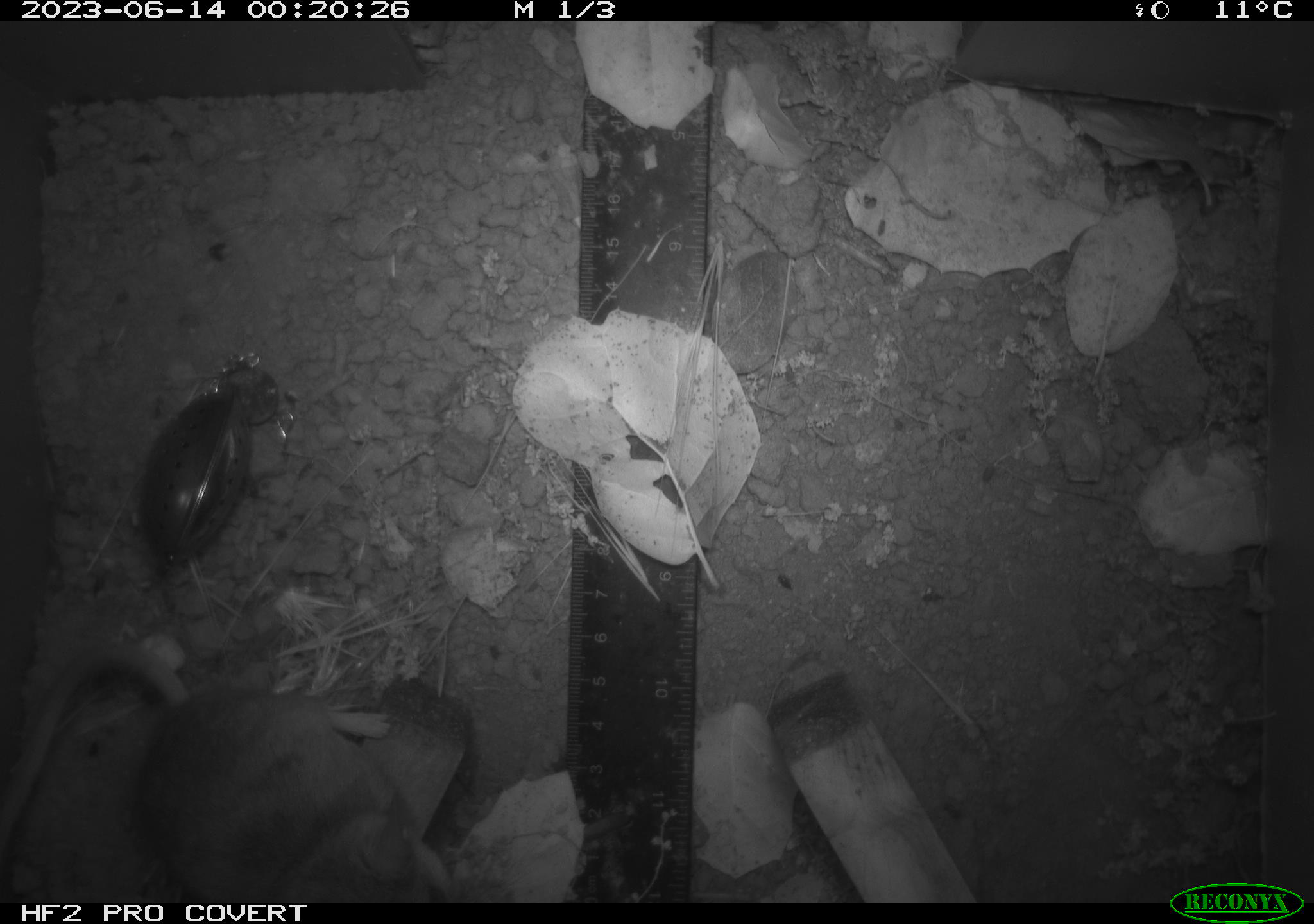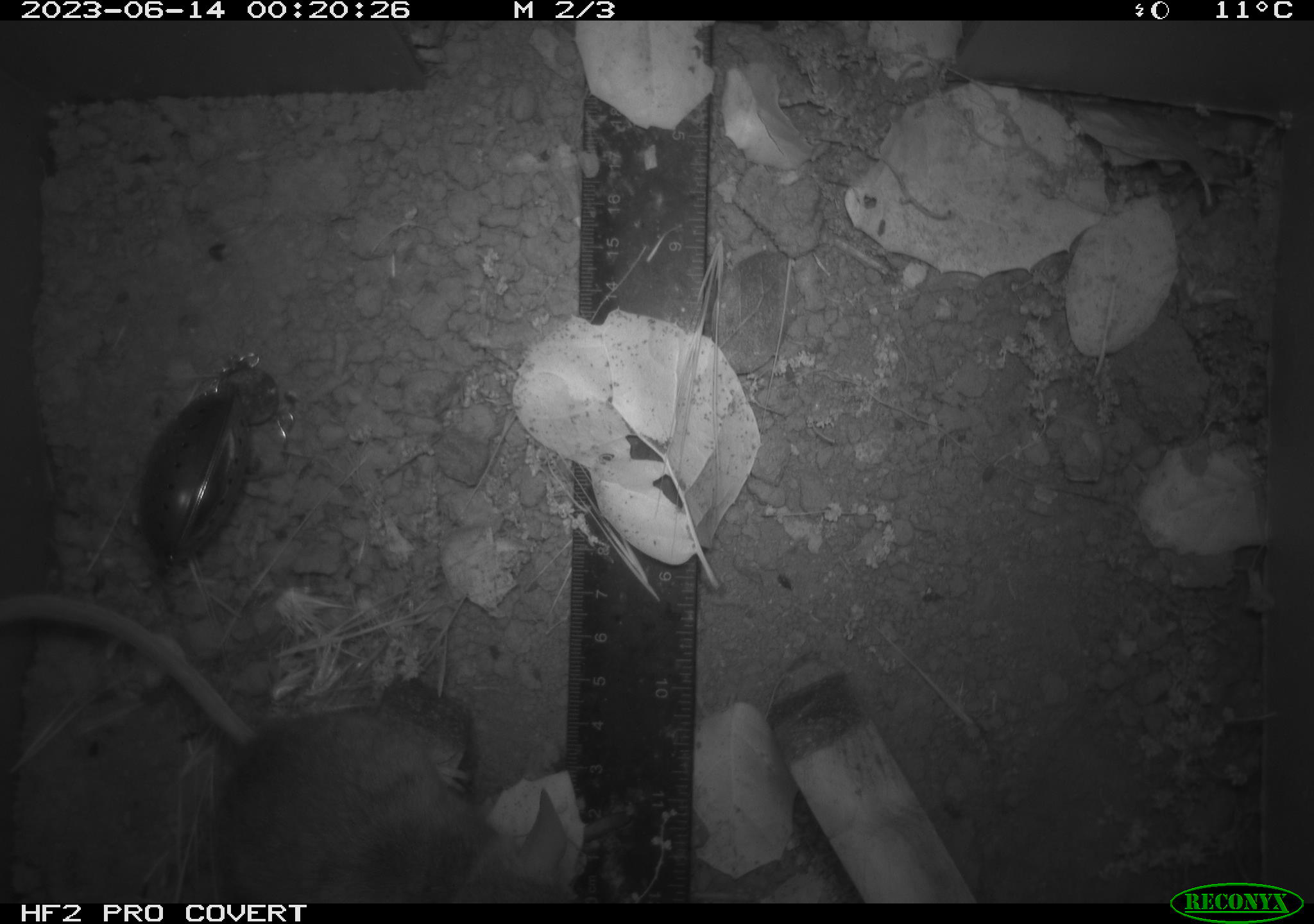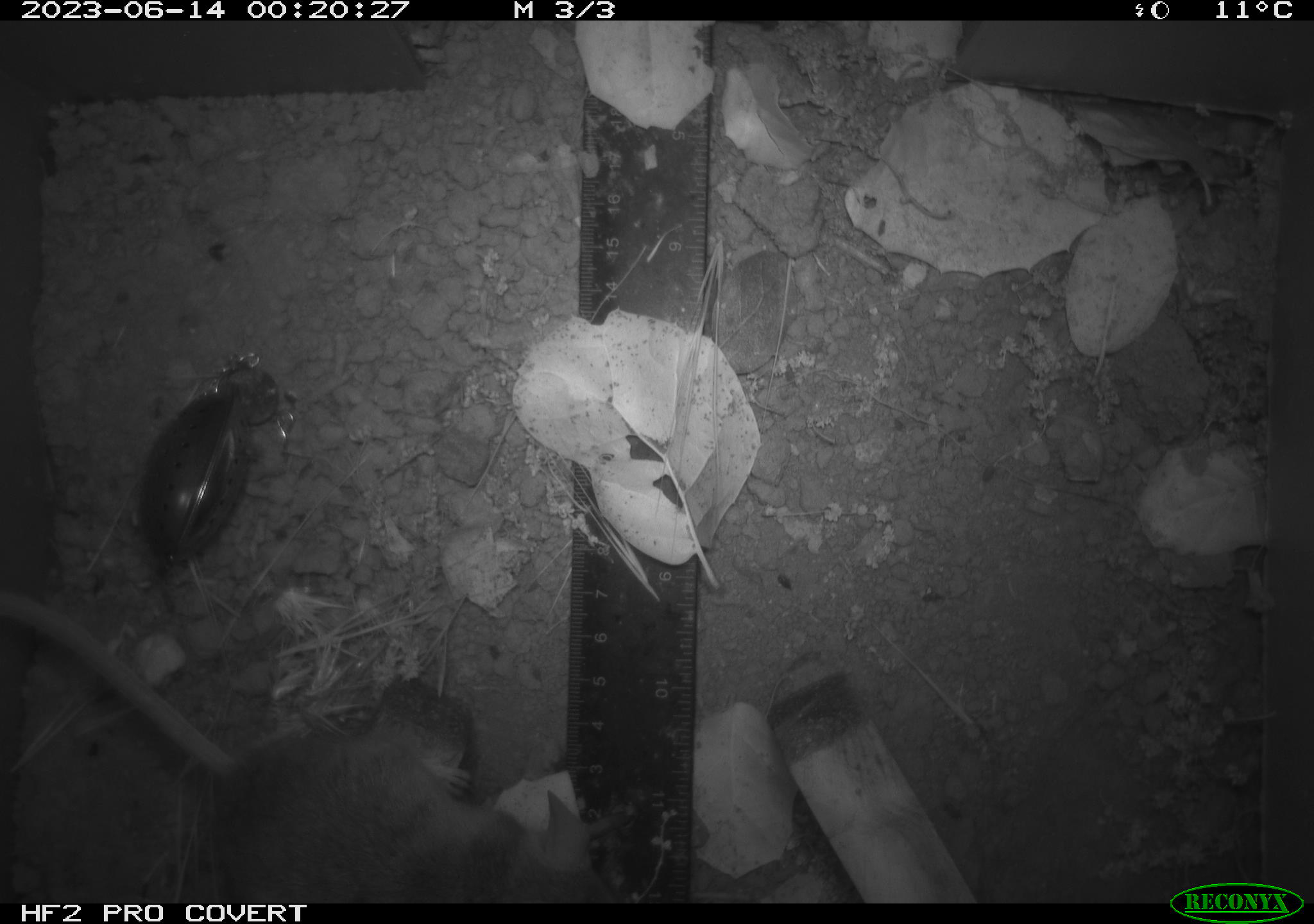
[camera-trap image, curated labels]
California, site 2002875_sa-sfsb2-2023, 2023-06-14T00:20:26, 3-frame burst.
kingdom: Animalia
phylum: Chordata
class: Mammalia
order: Rodentia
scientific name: Rodentia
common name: mouse species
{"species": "mouse species (Rodentia)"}